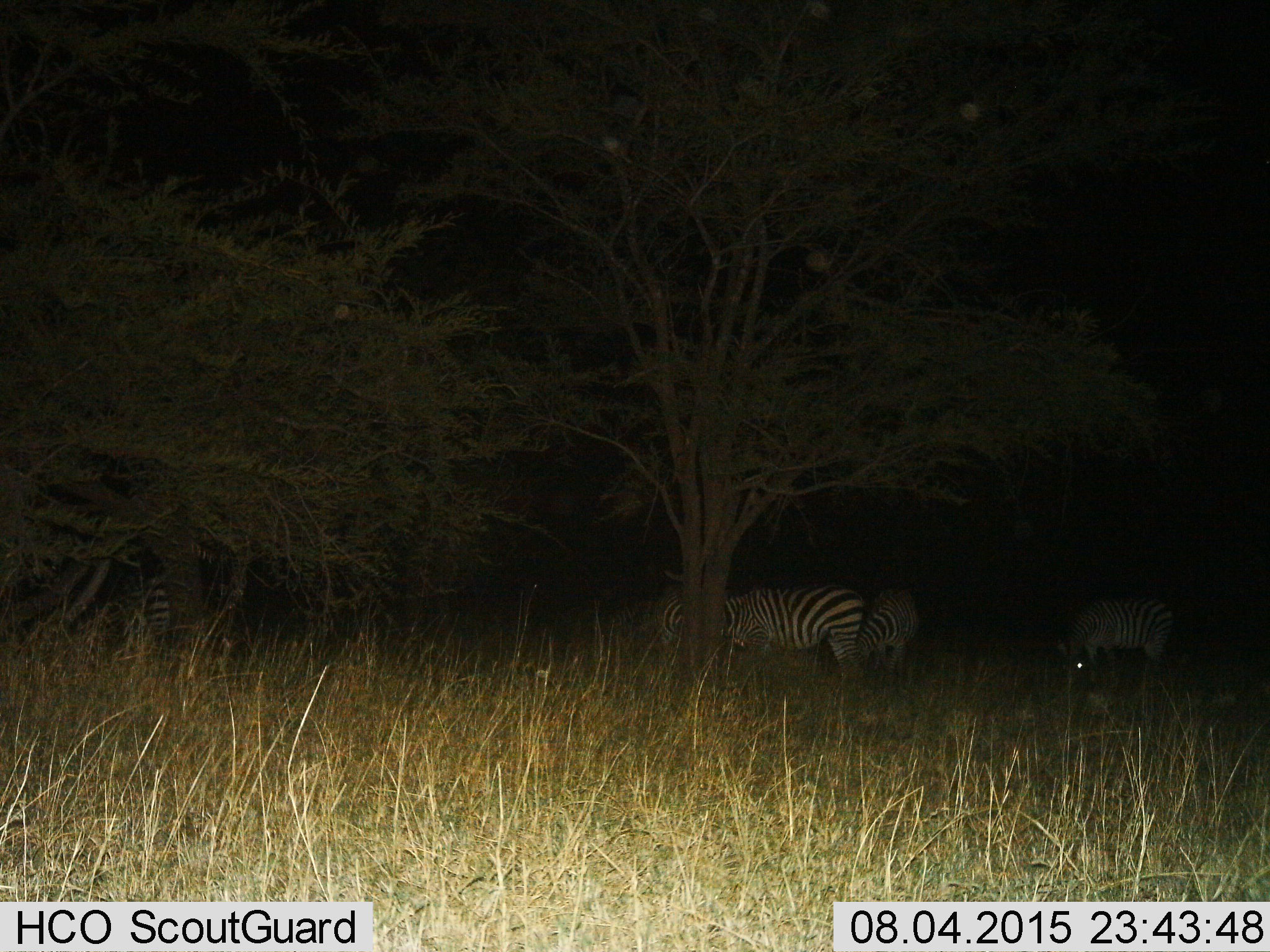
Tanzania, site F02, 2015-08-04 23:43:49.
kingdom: Animalia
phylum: Chordata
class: Mammalia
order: Perissodactyla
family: Equidae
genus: Equus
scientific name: Equus quagga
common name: plains zebra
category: zebra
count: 5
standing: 70%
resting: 10%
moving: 10%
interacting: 15%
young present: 5%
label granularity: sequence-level